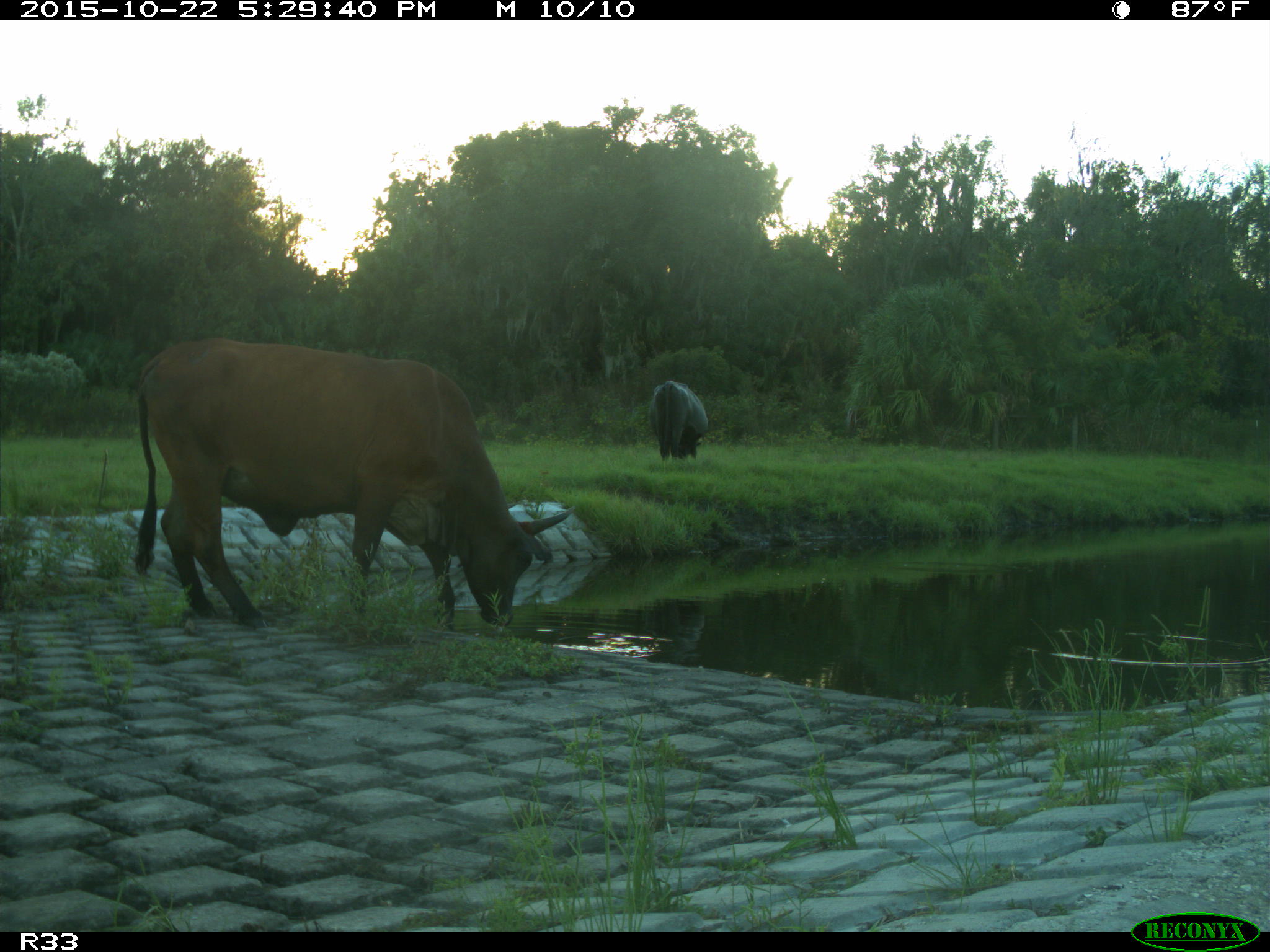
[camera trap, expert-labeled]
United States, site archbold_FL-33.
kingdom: Animalia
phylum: Chordata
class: Mammalia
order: Artiodactyla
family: Bovidae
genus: Bos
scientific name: Bos taurus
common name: domestic cow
Bos taurus (domestic cow).